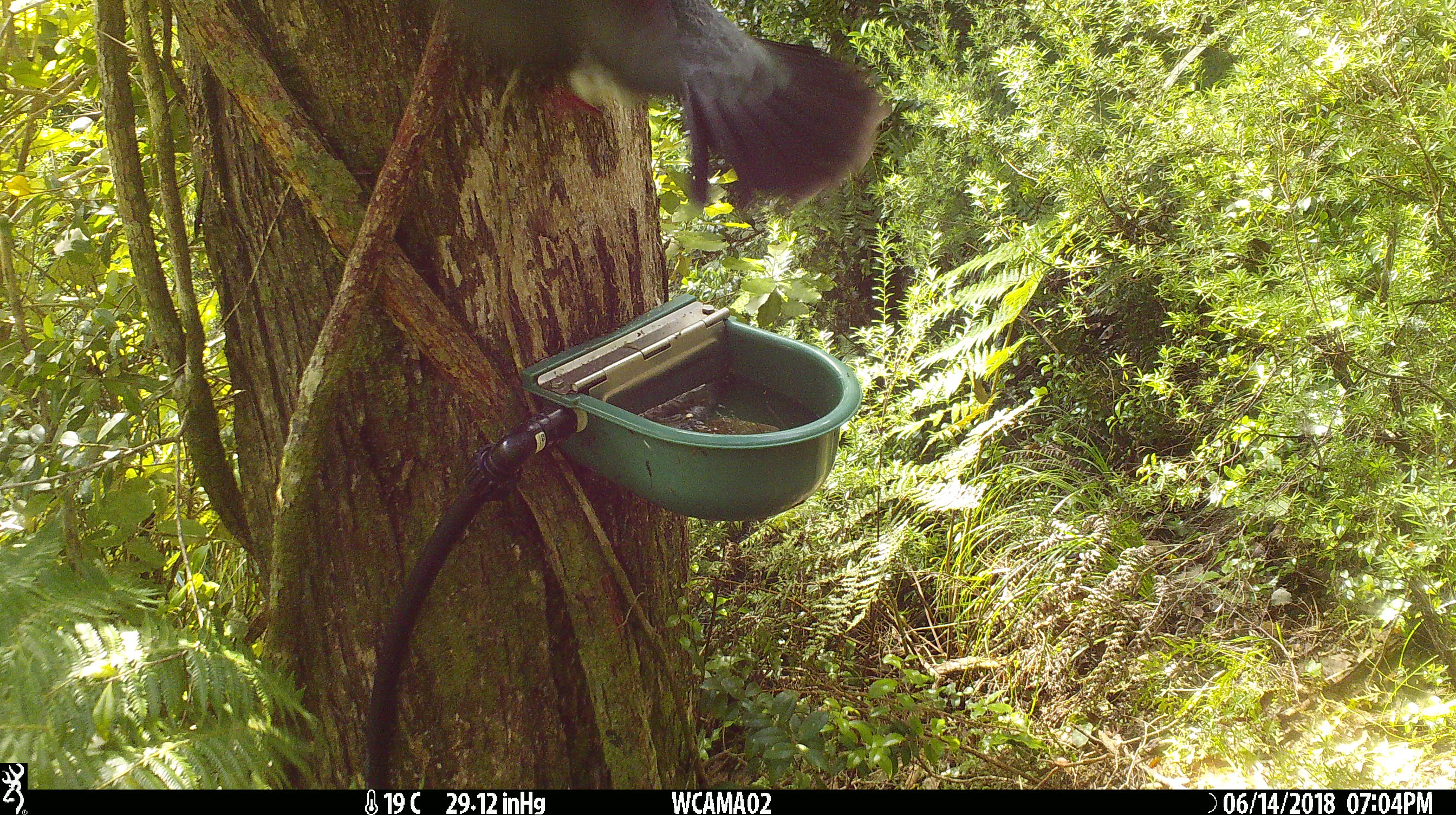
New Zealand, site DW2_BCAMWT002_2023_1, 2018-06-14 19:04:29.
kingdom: Animalia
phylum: Chordata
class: Aves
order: Columbiformes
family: Columbidae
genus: Hemiphaga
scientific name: Hemiphaga novaeseelandiae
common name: new zealand pigeon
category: kereru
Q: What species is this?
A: Kereru (new zealand pigeon) (Hemiphaga novaeseelandiae).